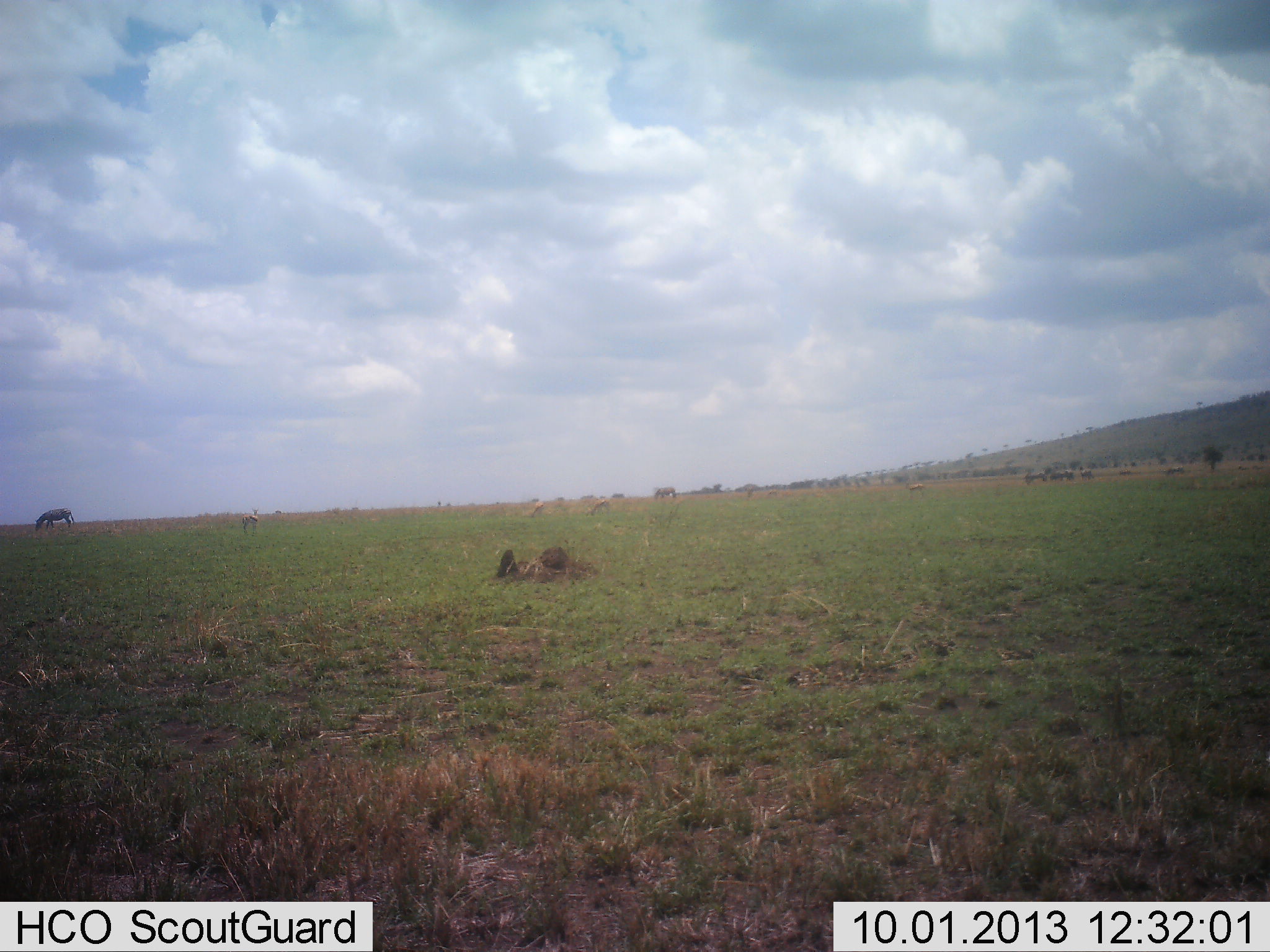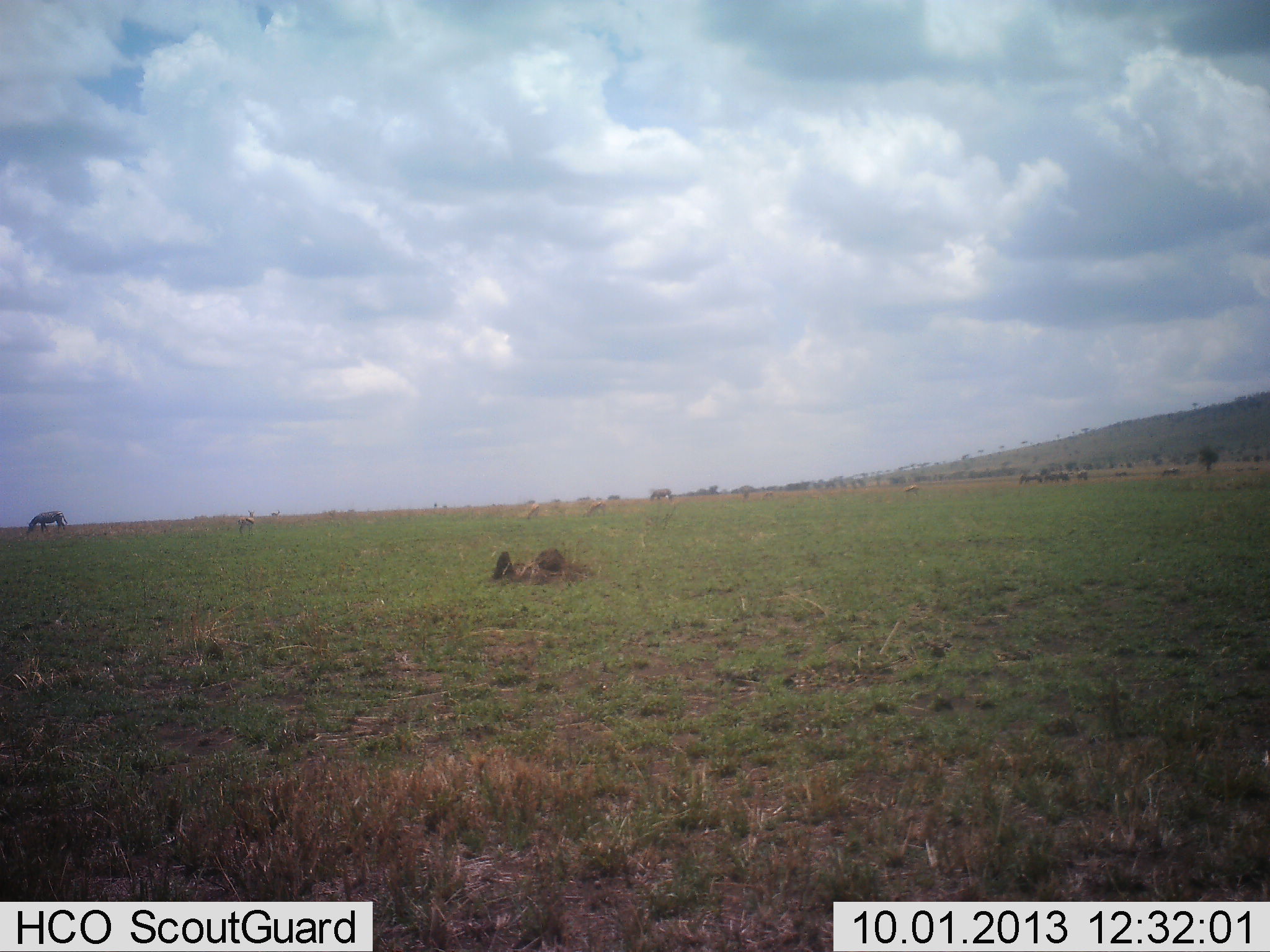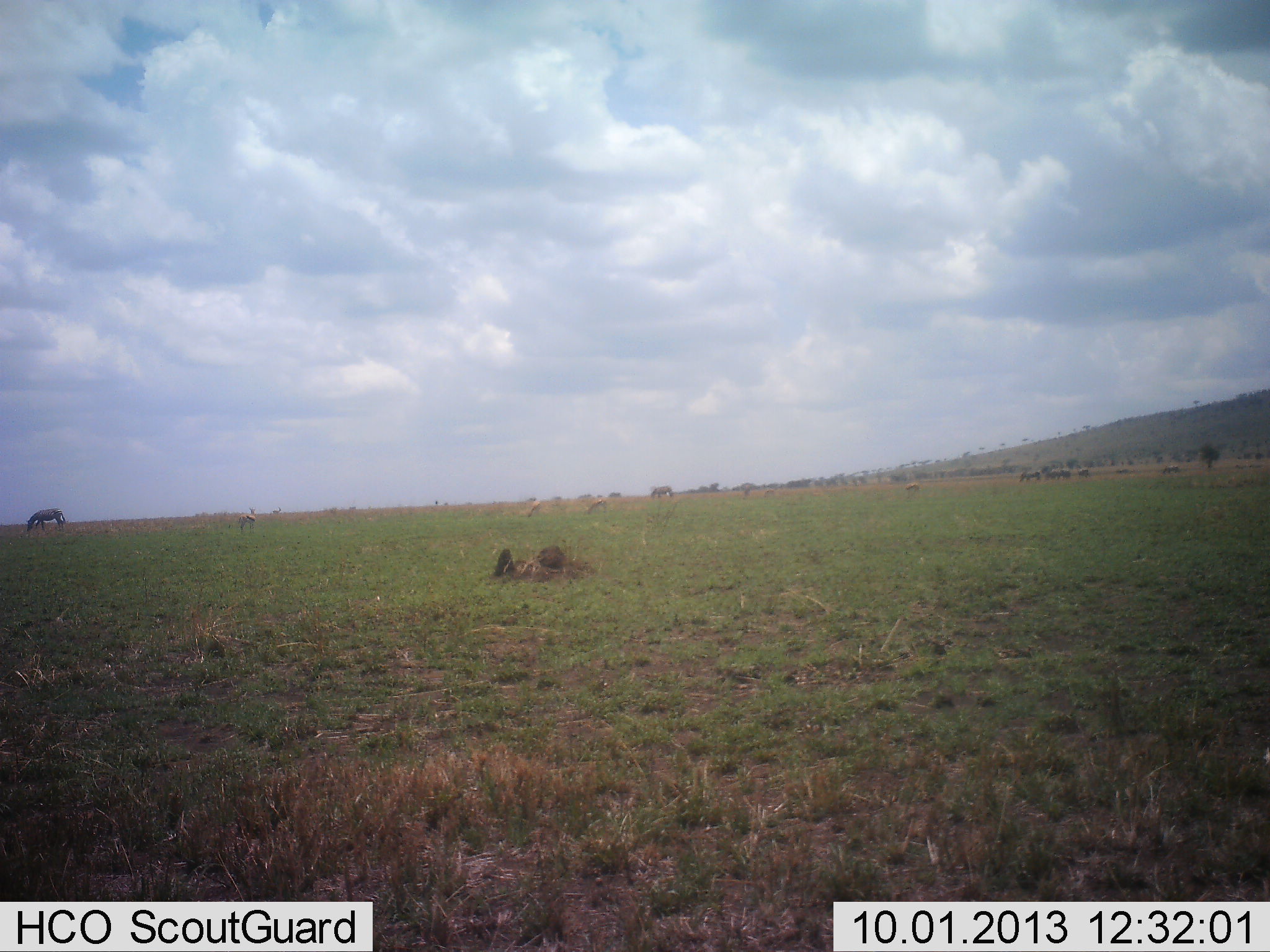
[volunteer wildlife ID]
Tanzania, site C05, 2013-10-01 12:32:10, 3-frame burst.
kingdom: Animalia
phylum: Chordata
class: Mammalia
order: Perissodactyla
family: Equidae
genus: Equus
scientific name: Equus quagga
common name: plains zebra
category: zebra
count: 1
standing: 36%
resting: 0%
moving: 0%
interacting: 0%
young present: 0%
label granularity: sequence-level